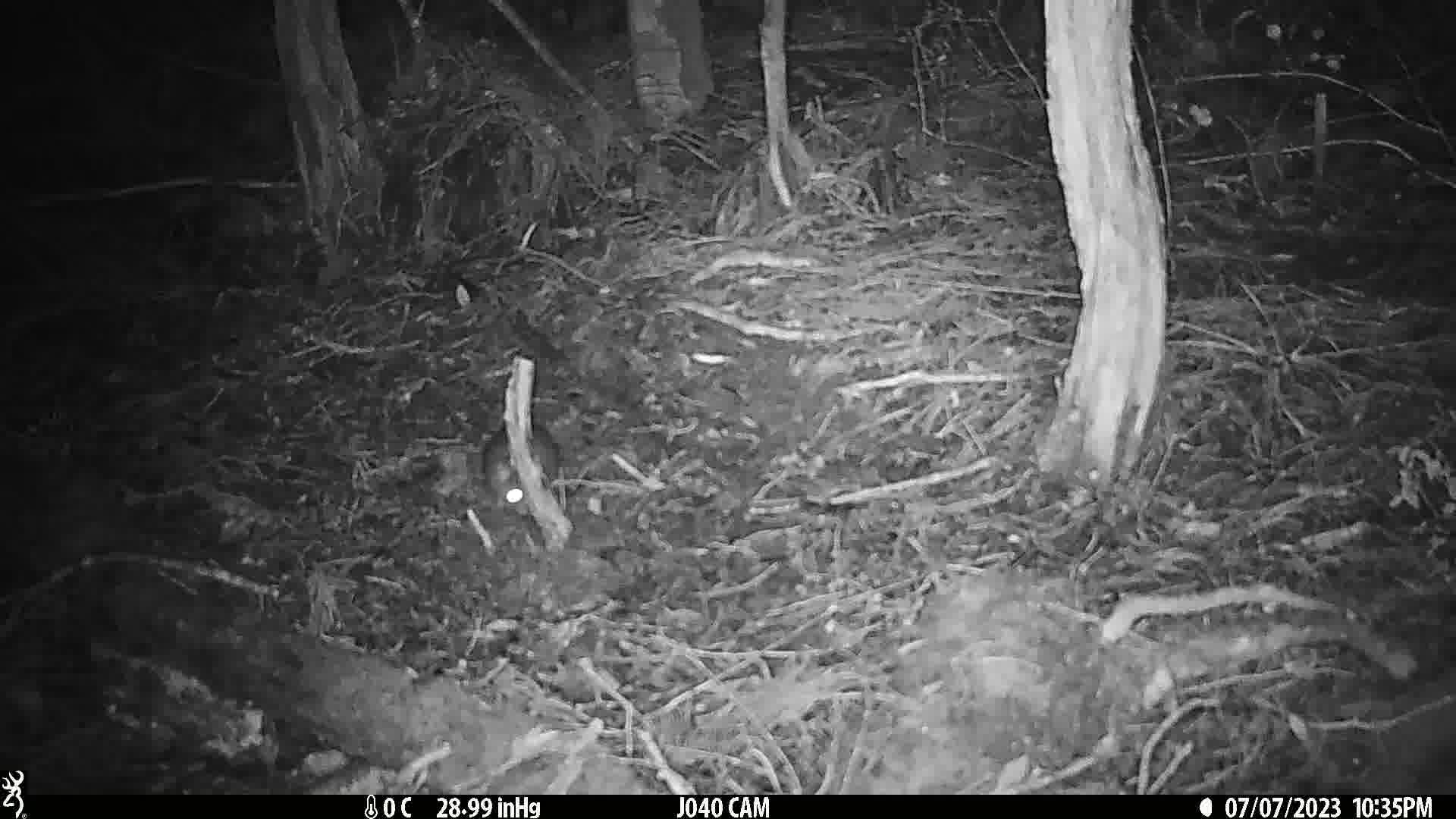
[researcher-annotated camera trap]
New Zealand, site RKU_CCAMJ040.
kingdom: Animalia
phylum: Chordata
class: Mammalia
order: Rodentia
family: Muridae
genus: Rattus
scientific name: Rattus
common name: rat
Rat (Rattus).